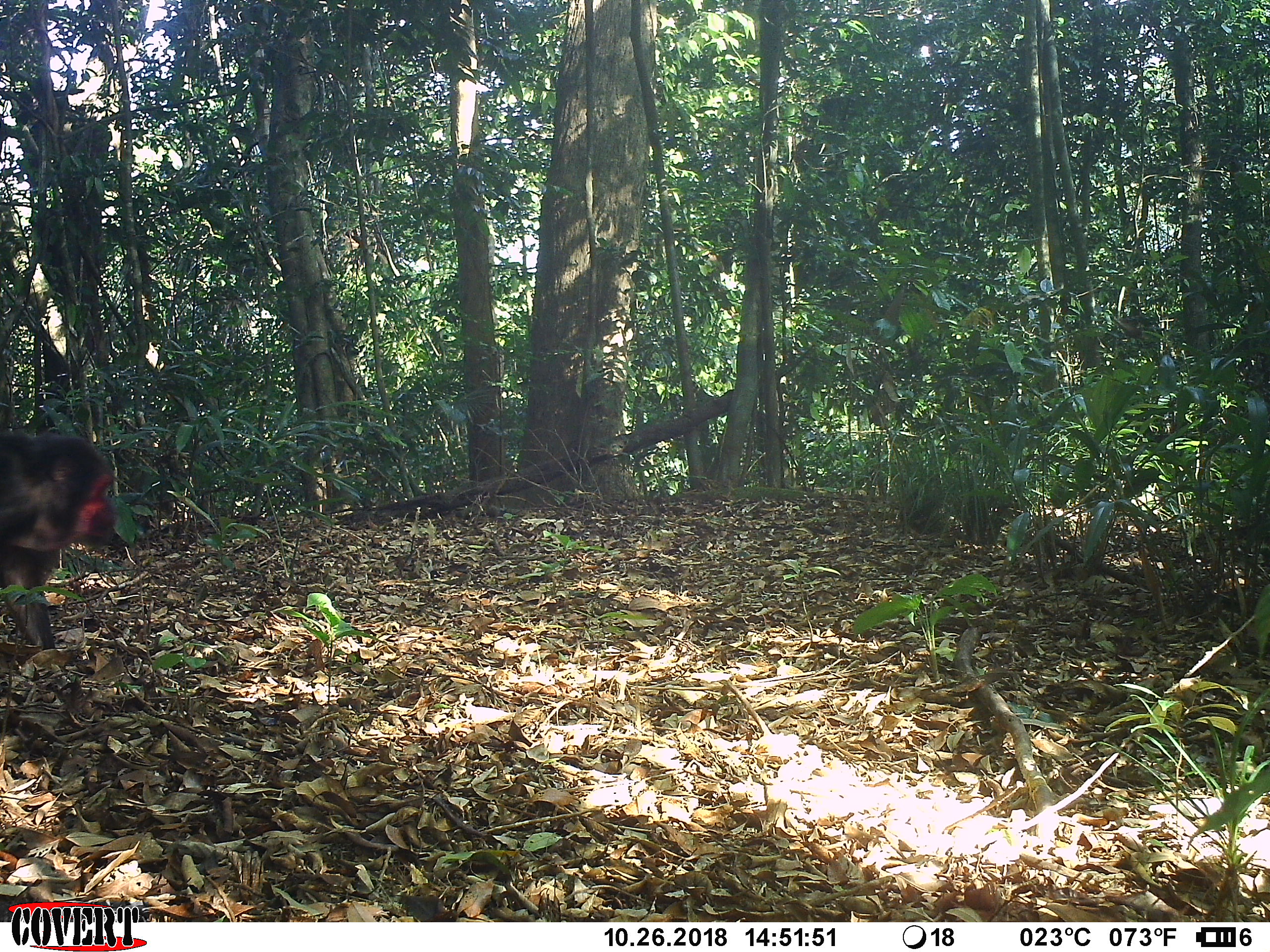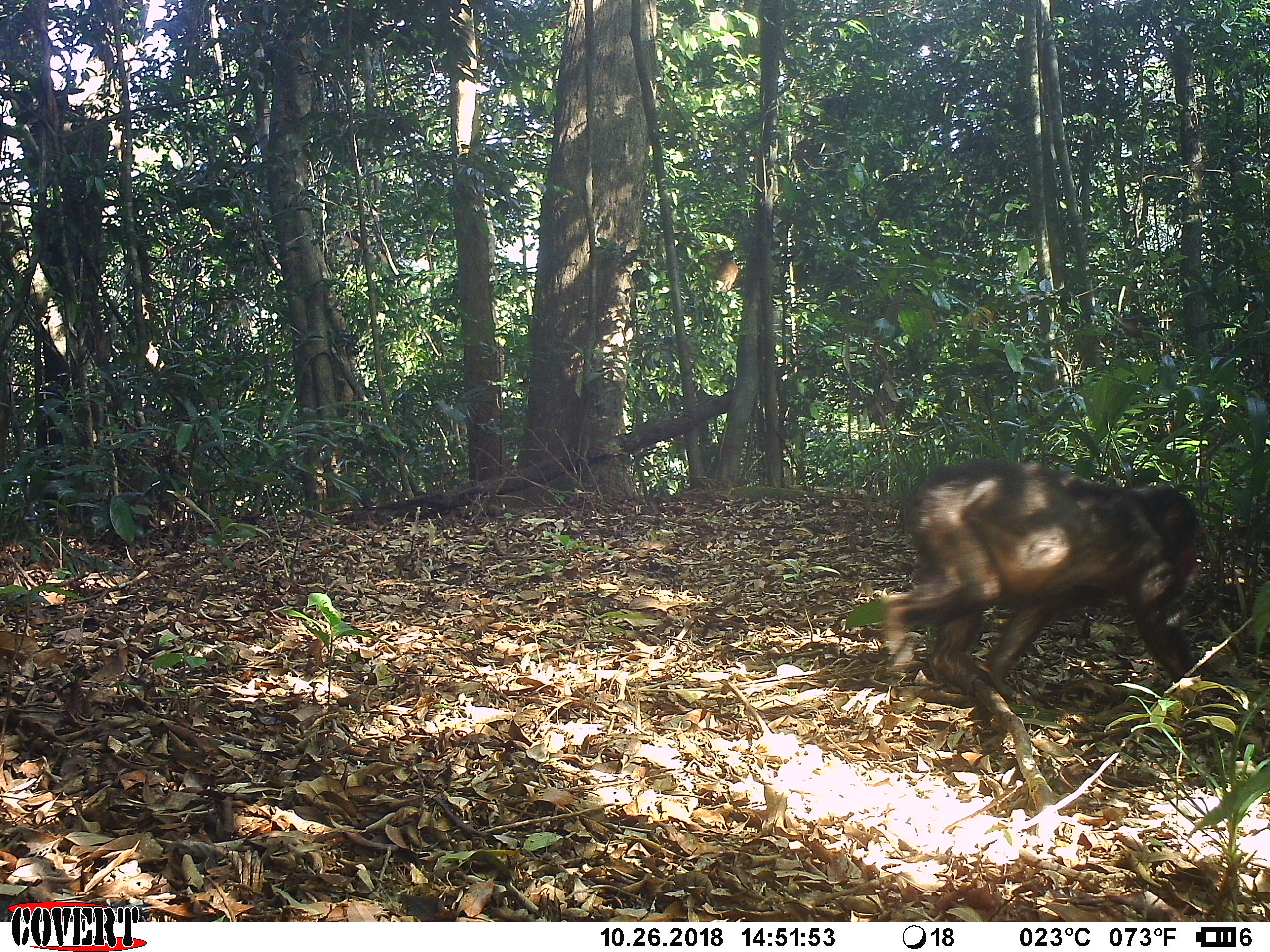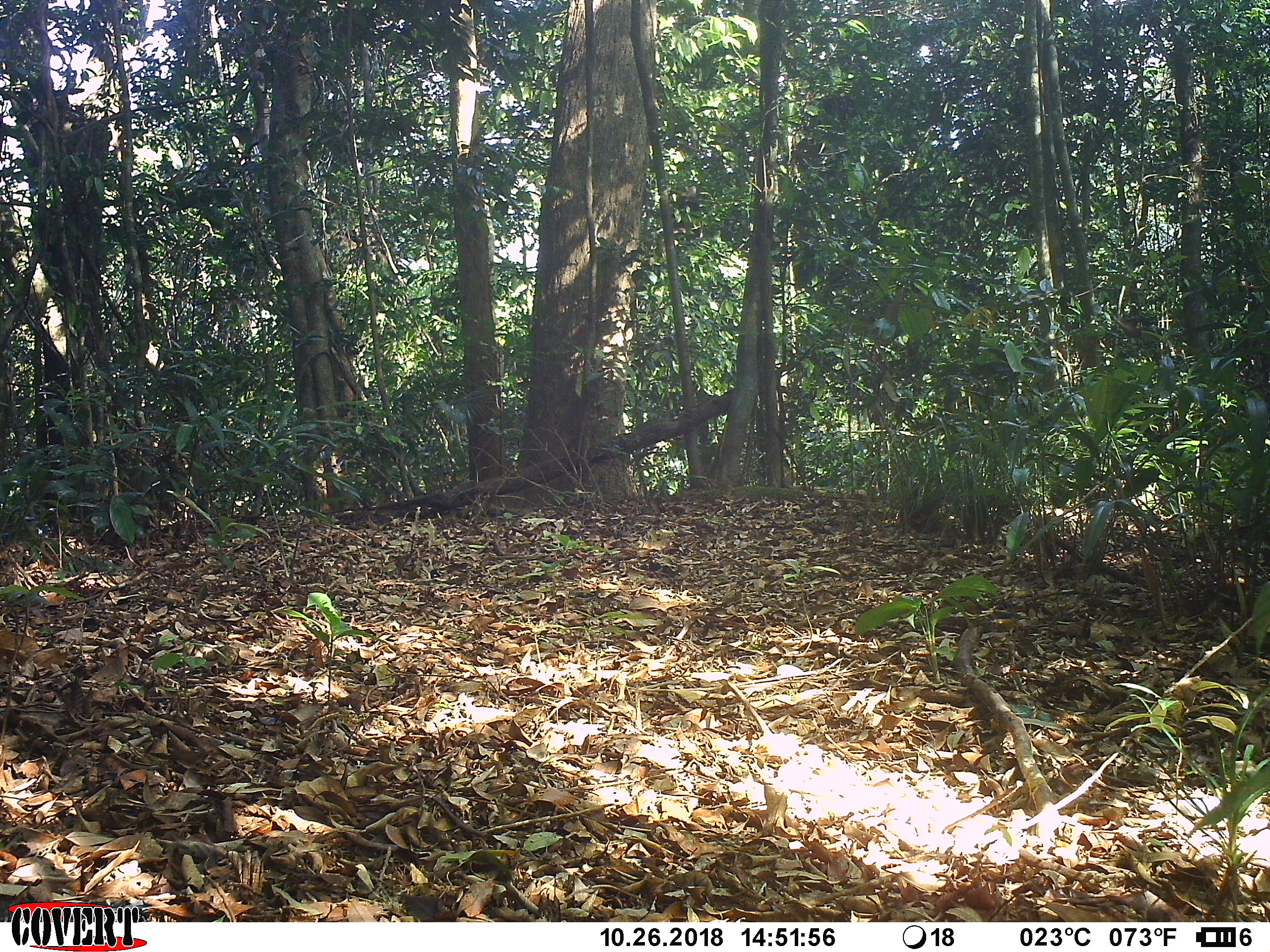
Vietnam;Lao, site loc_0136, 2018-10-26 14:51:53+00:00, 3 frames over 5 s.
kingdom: Animalia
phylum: Chordata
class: Mammalia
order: Primates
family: Cercopithecidae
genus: Macaca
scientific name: Macaca arctoides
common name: stump-tailed macaque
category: stump tailed macaque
Stump tailed macaque (stump-tailed macaque) (Macaca arctoides). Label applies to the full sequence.